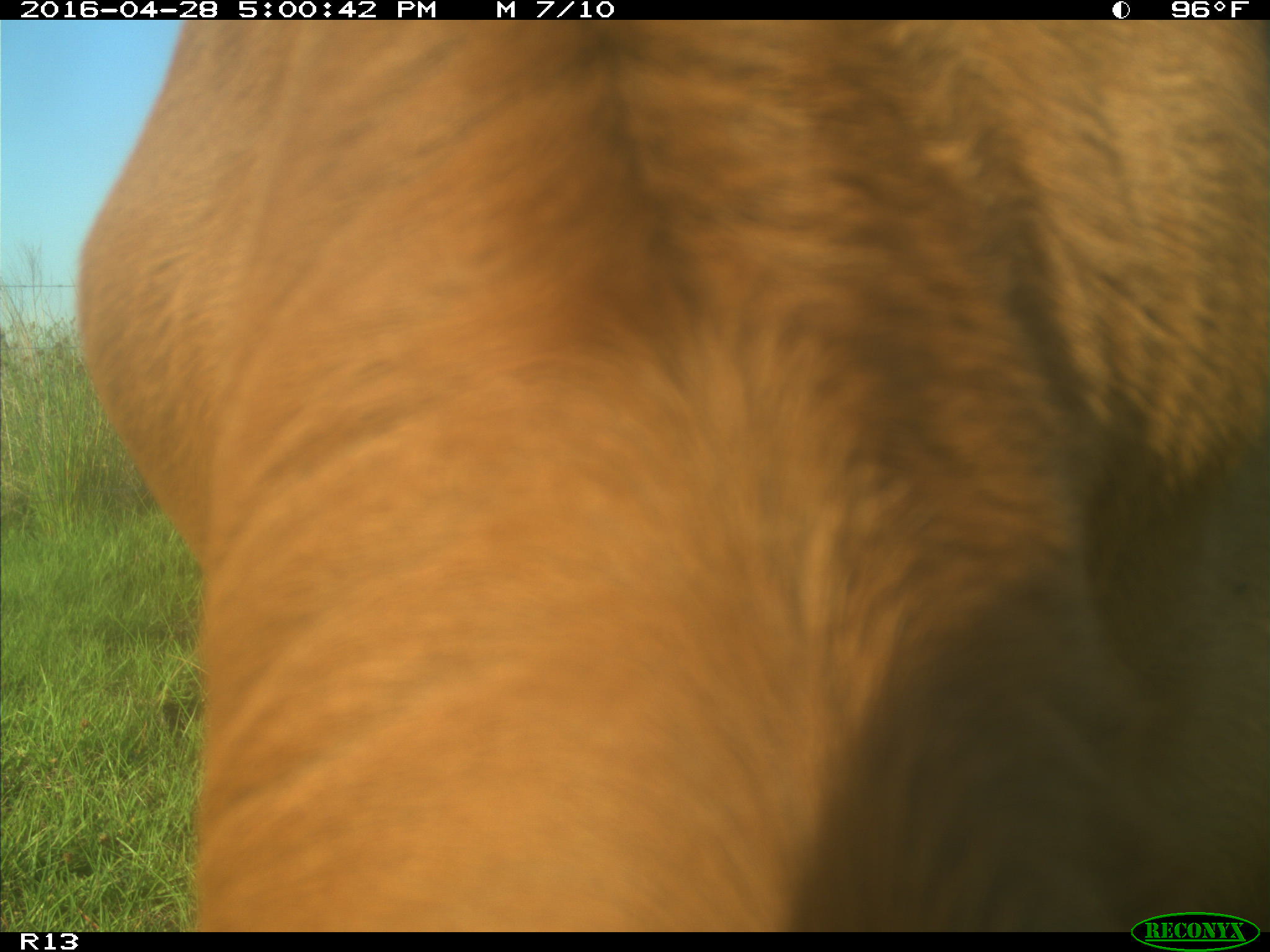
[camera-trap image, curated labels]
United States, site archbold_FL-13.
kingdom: Animalia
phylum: Chordata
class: Mammalia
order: Artiodactyla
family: Bovidae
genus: Bos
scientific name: Bos taurus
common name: domestic cow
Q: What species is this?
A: Bos taurus (domestic cow).